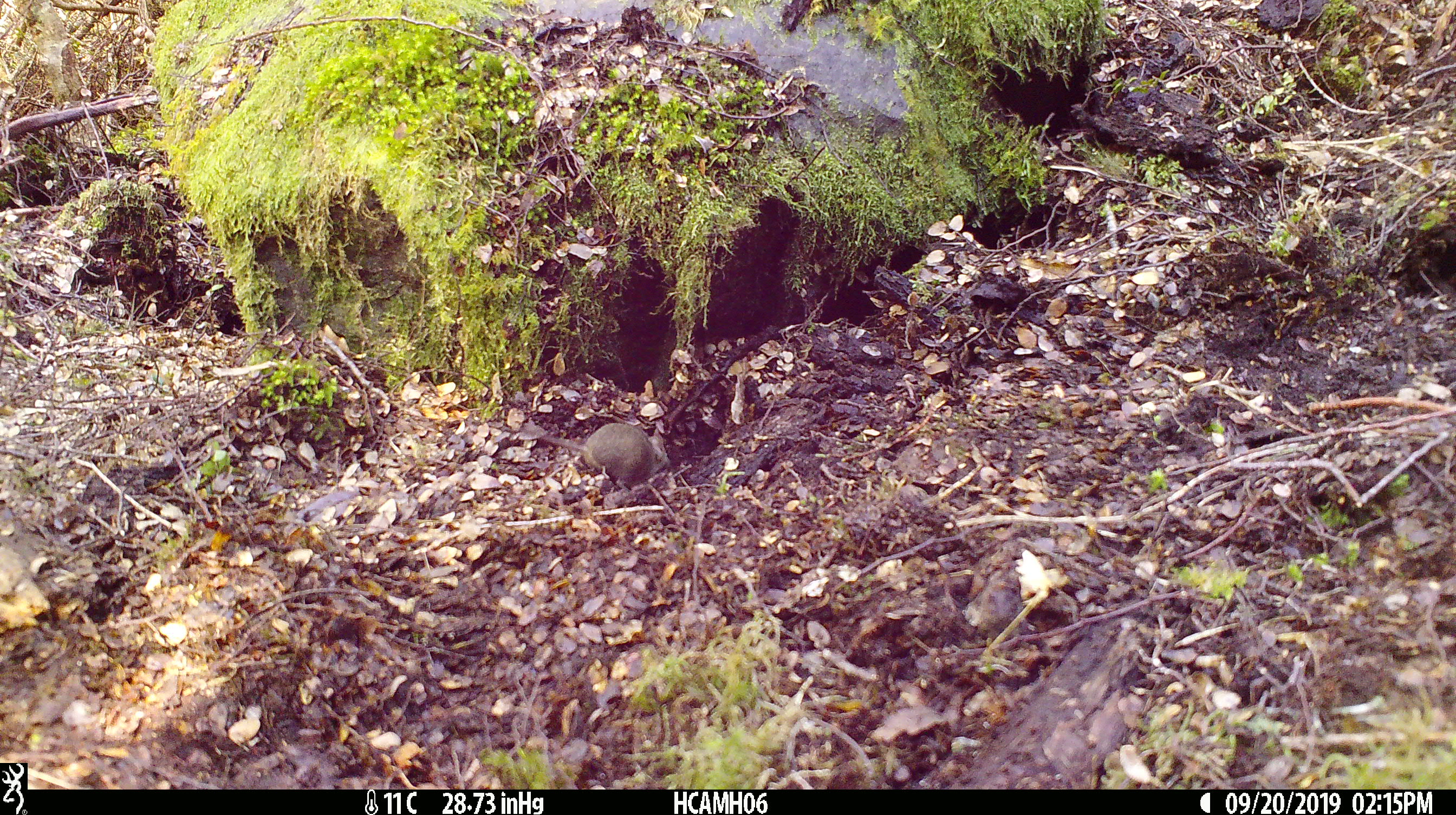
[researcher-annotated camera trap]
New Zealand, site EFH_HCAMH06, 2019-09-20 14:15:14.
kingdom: Animalia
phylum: Chordata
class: Mammalia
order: Rodentia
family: Muridae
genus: Mus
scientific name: Mus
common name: mouse